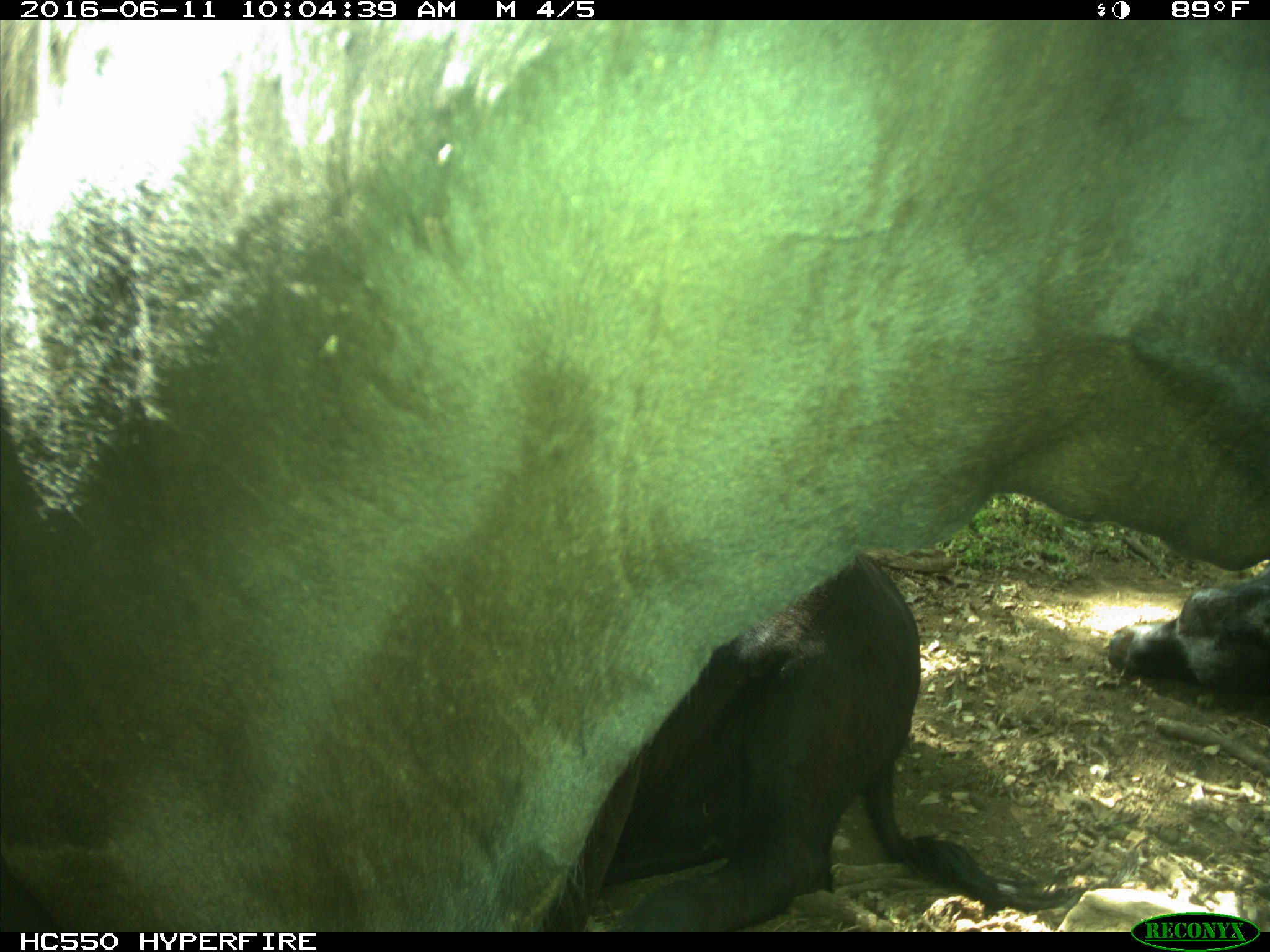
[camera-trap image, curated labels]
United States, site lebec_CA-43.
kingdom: Animalia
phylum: Chordata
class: Mammalia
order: Artiodactyla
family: Bovidae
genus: Bos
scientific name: Bos taurus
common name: domestic cow